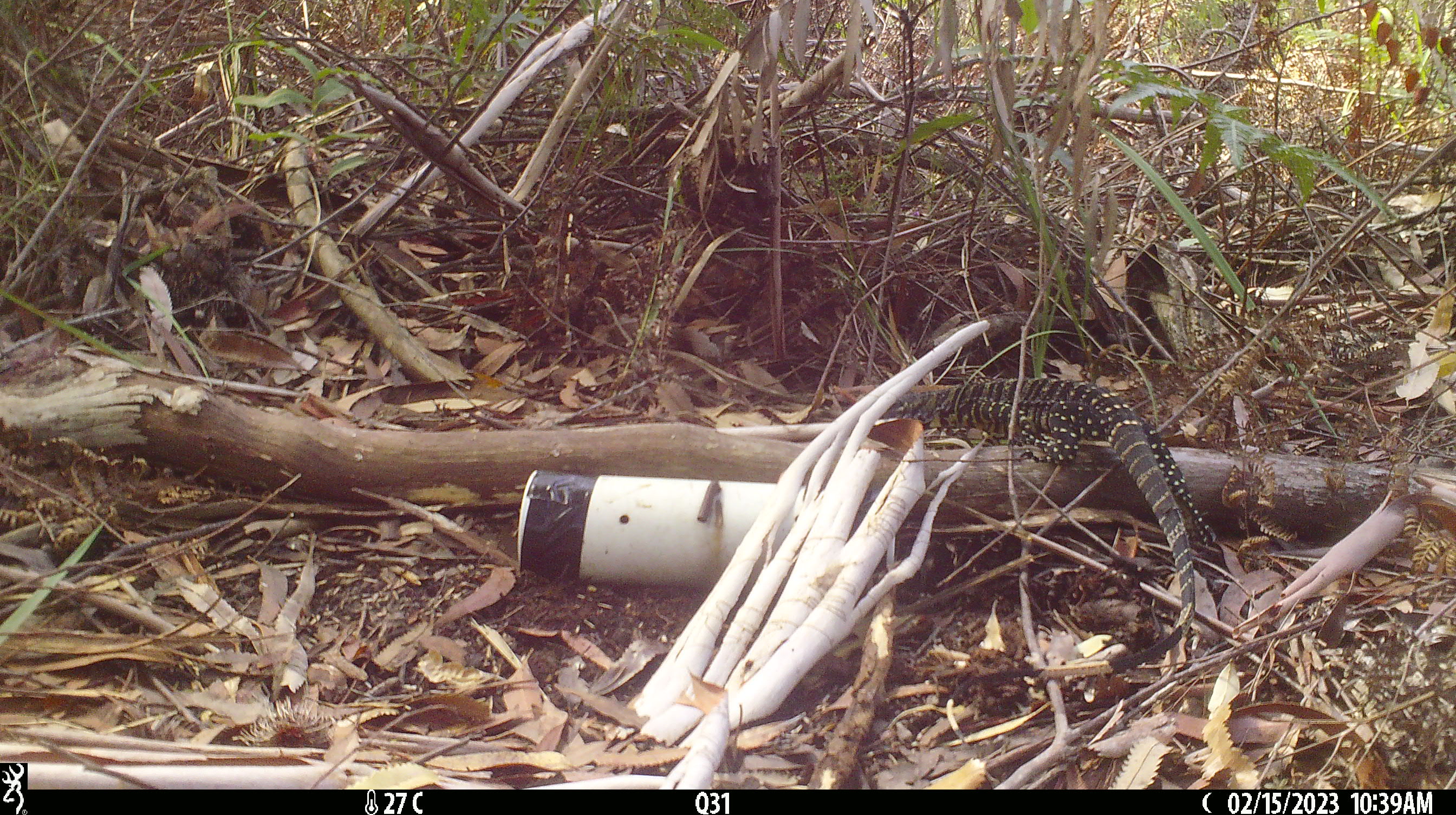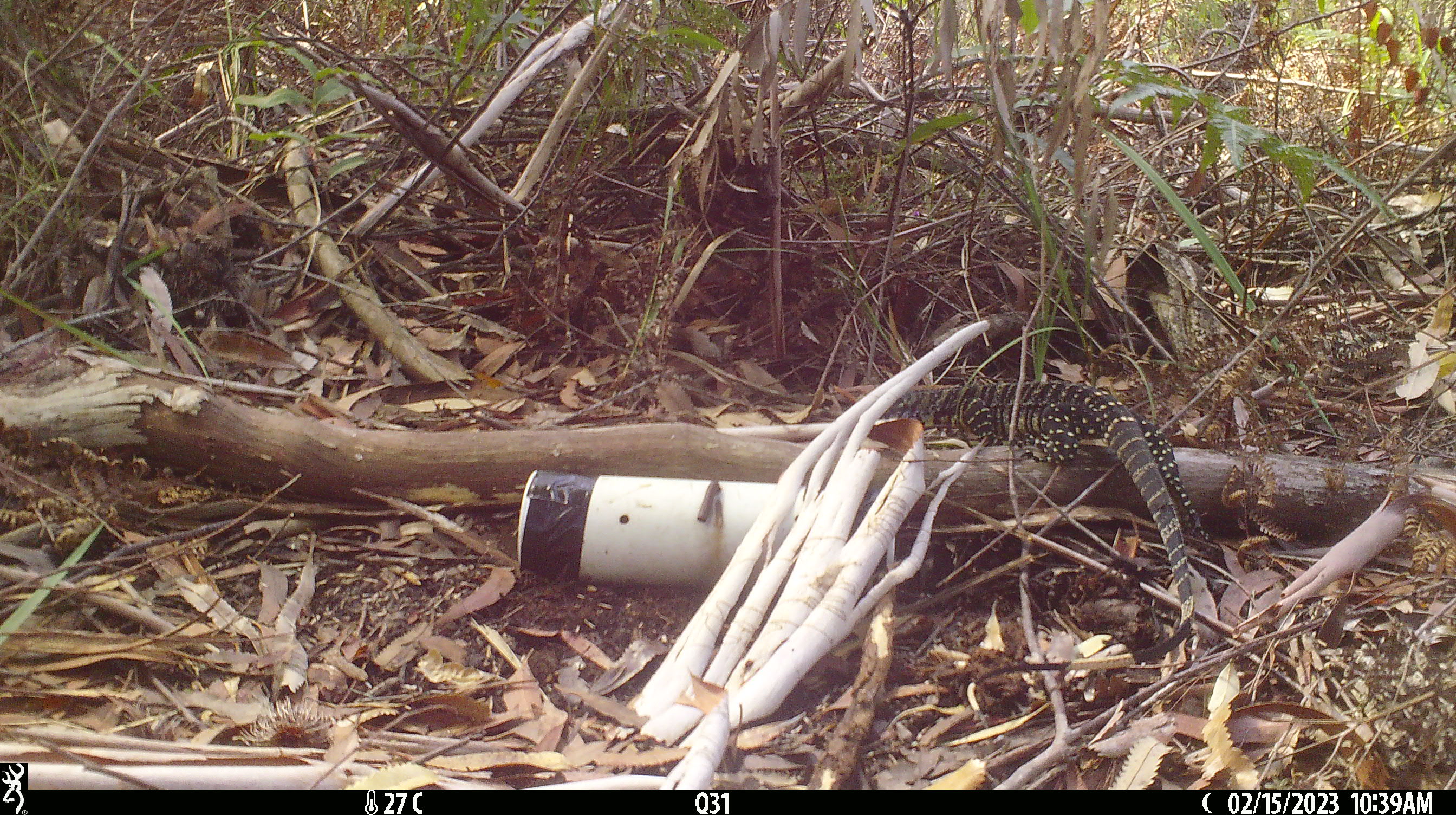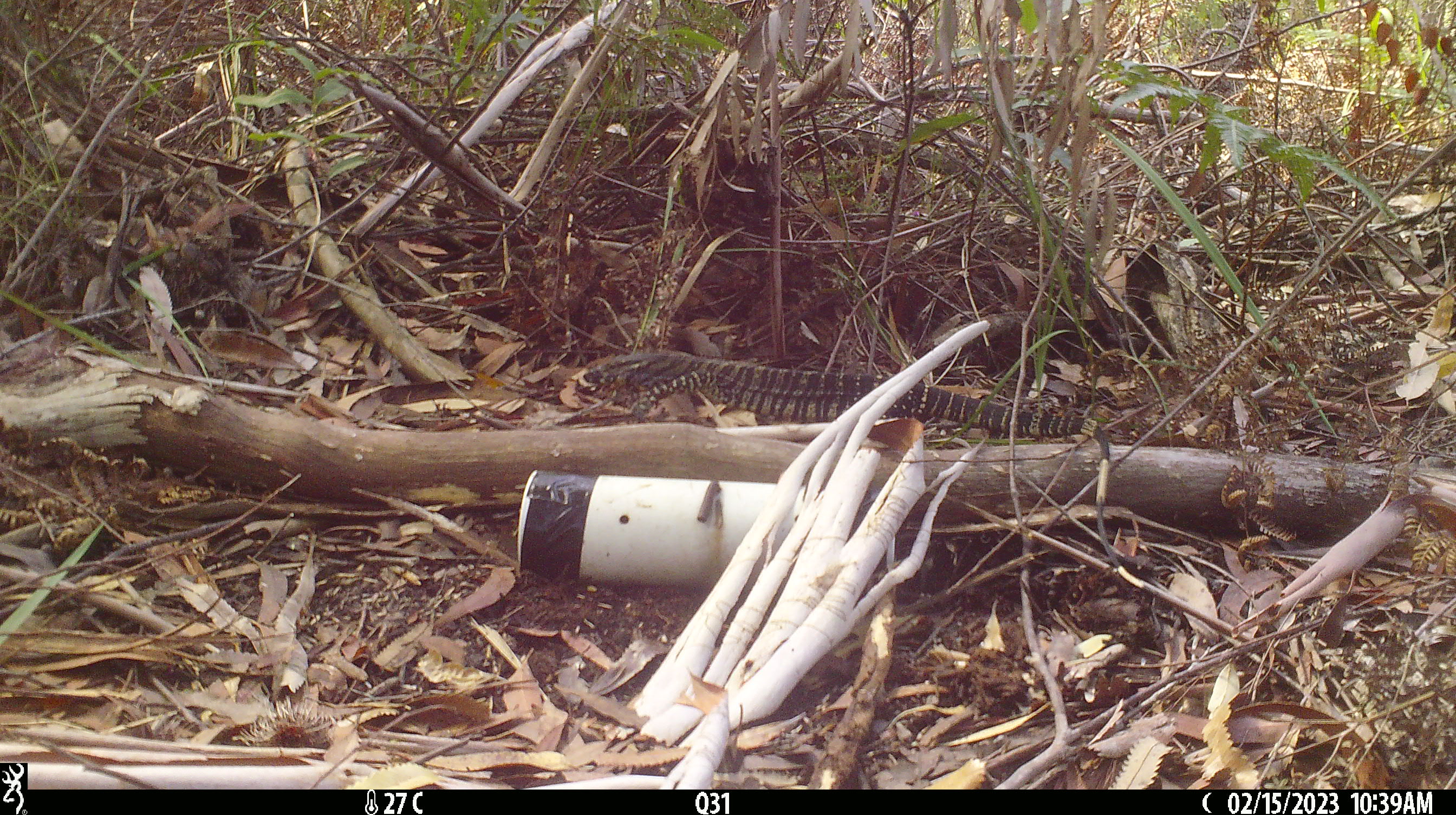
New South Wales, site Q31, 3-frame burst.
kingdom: Animalia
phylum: Chordata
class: Reptilia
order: Squamata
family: Varanidae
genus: Varanus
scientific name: Varanus varius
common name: lace monitor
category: goanna